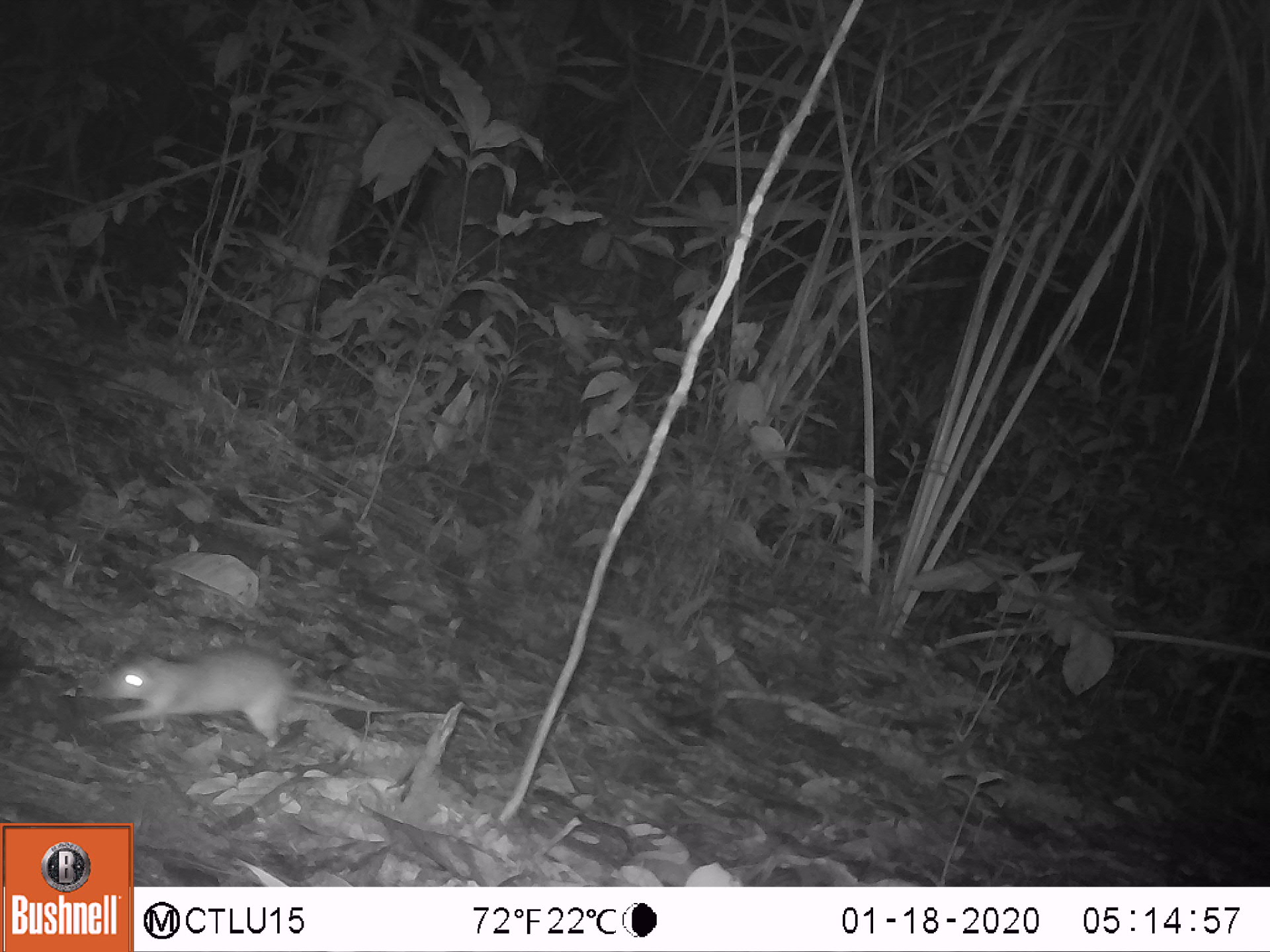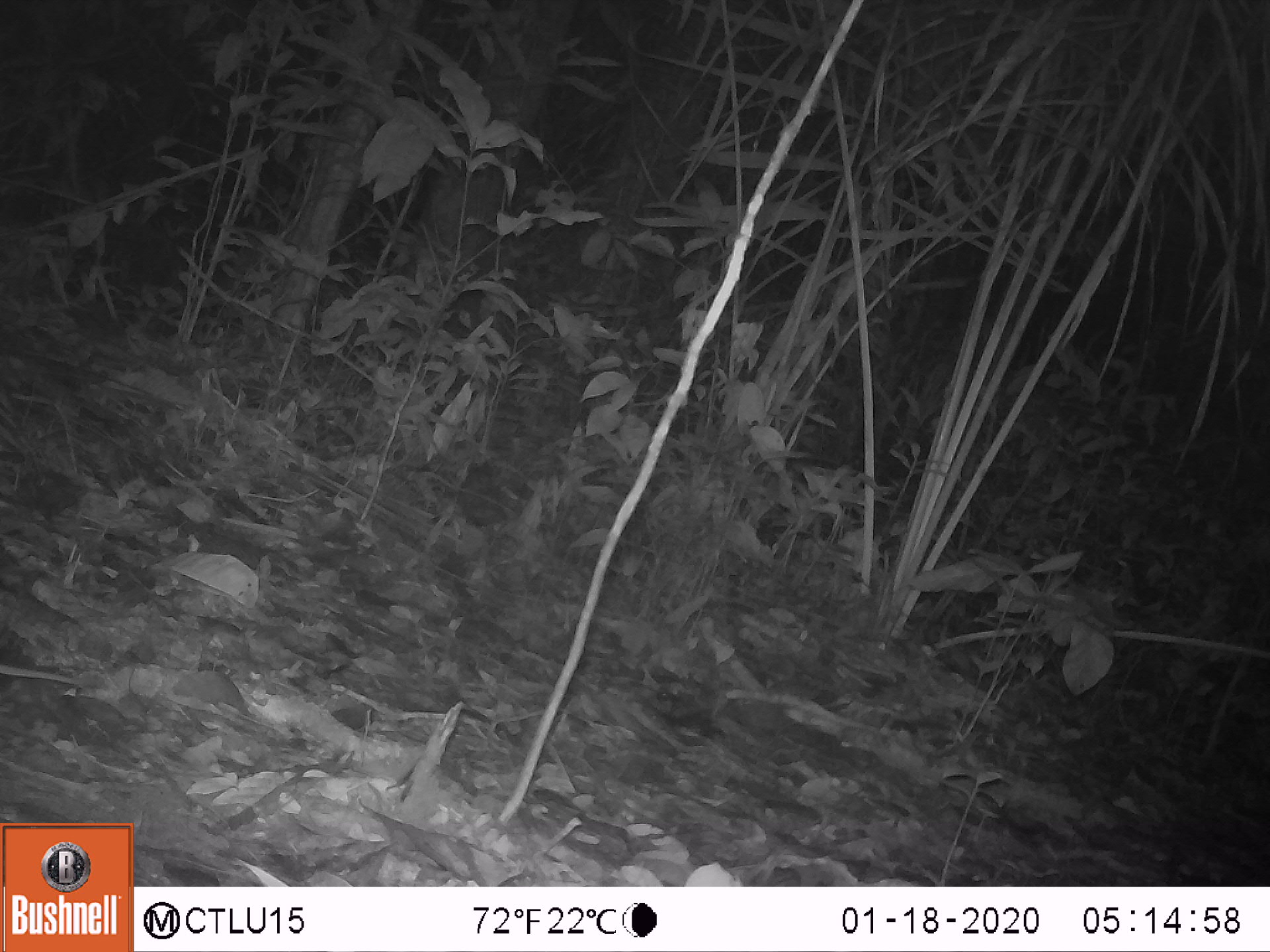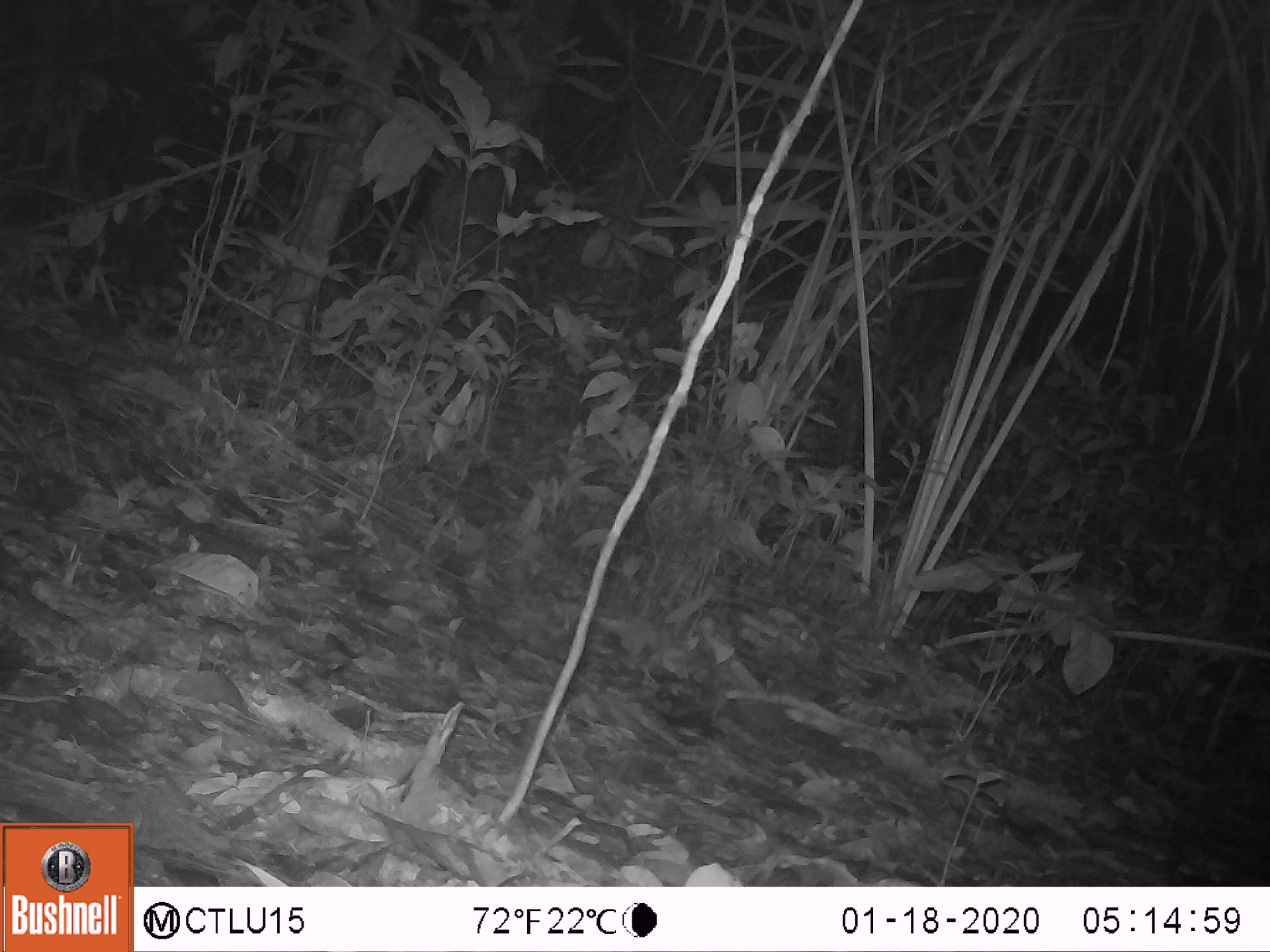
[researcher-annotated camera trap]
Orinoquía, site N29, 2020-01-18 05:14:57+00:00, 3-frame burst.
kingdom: Animalia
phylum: Chordata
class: Mammalia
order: Rodentia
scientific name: Rodentia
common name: rodent